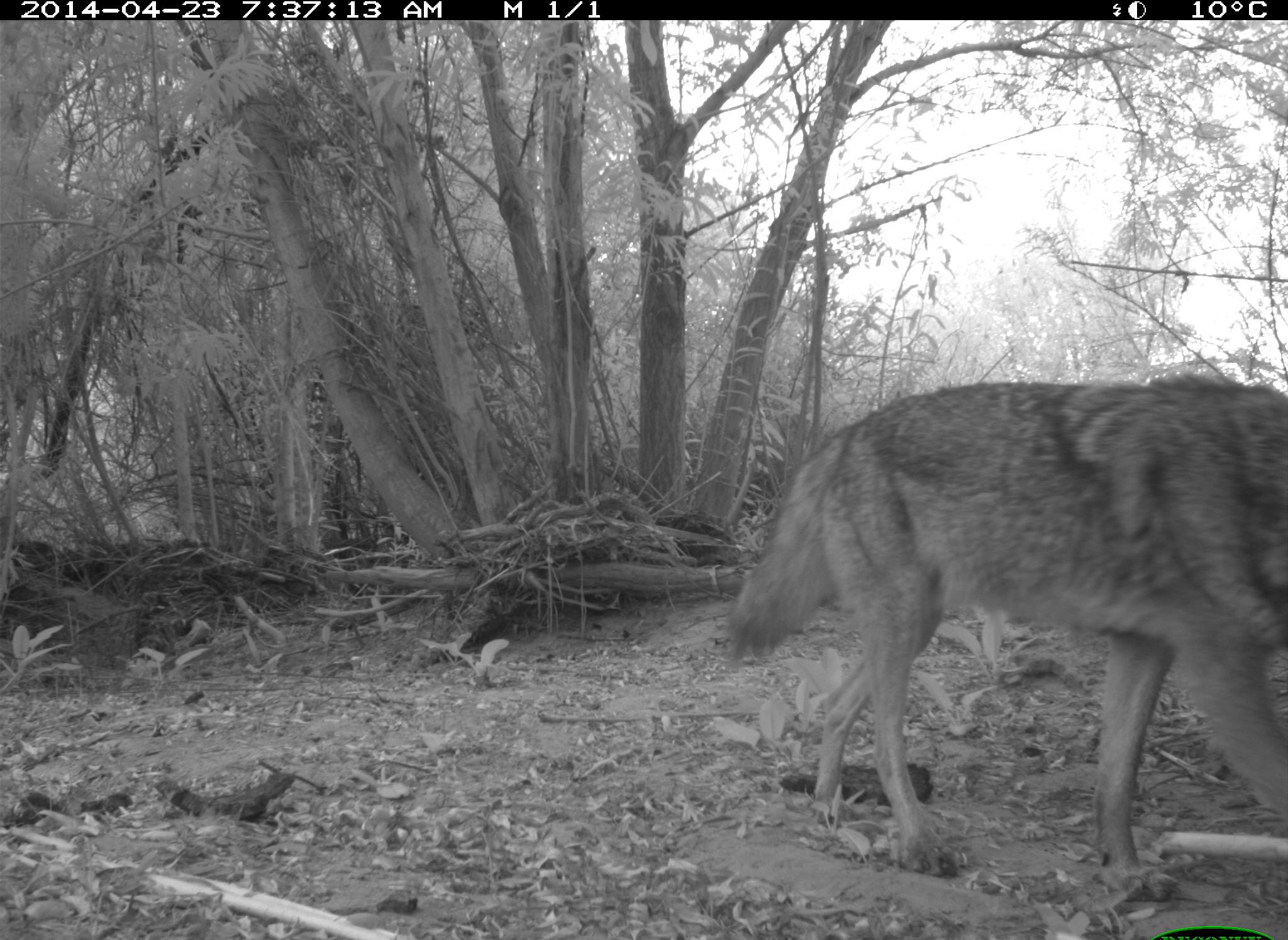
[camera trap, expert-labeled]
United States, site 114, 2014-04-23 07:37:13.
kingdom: Animalia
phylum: Chordata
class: Mammalia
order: Carnivora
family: Canidae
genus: Canis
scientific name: Canis latrans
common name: coyote